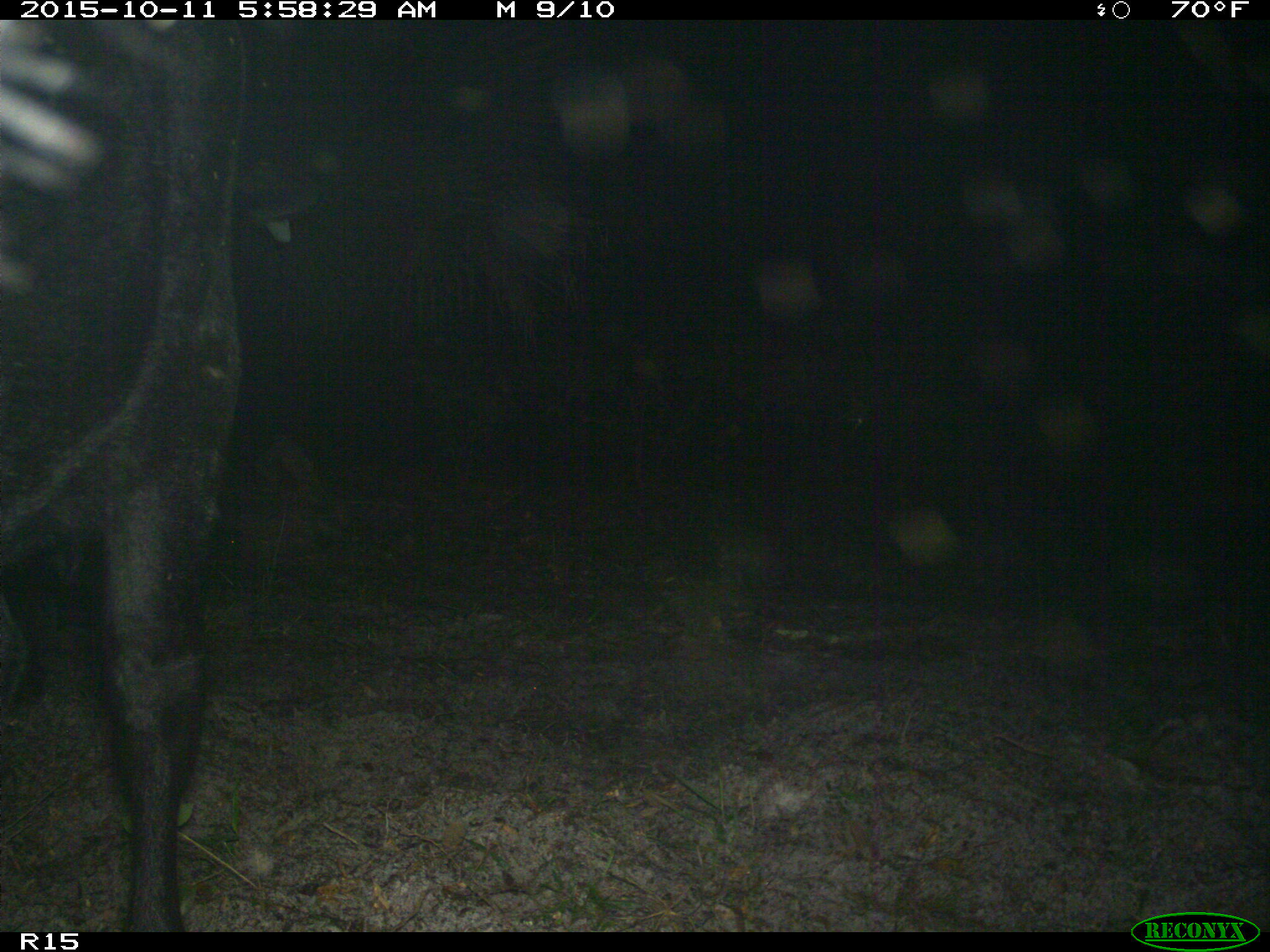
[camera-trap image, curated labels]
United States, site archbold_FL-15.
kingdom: Animalia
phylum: Chordata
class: Mammalia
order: Artiodactyla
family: Bovidae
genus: Bos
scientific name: Bos taurus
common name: domestic cow